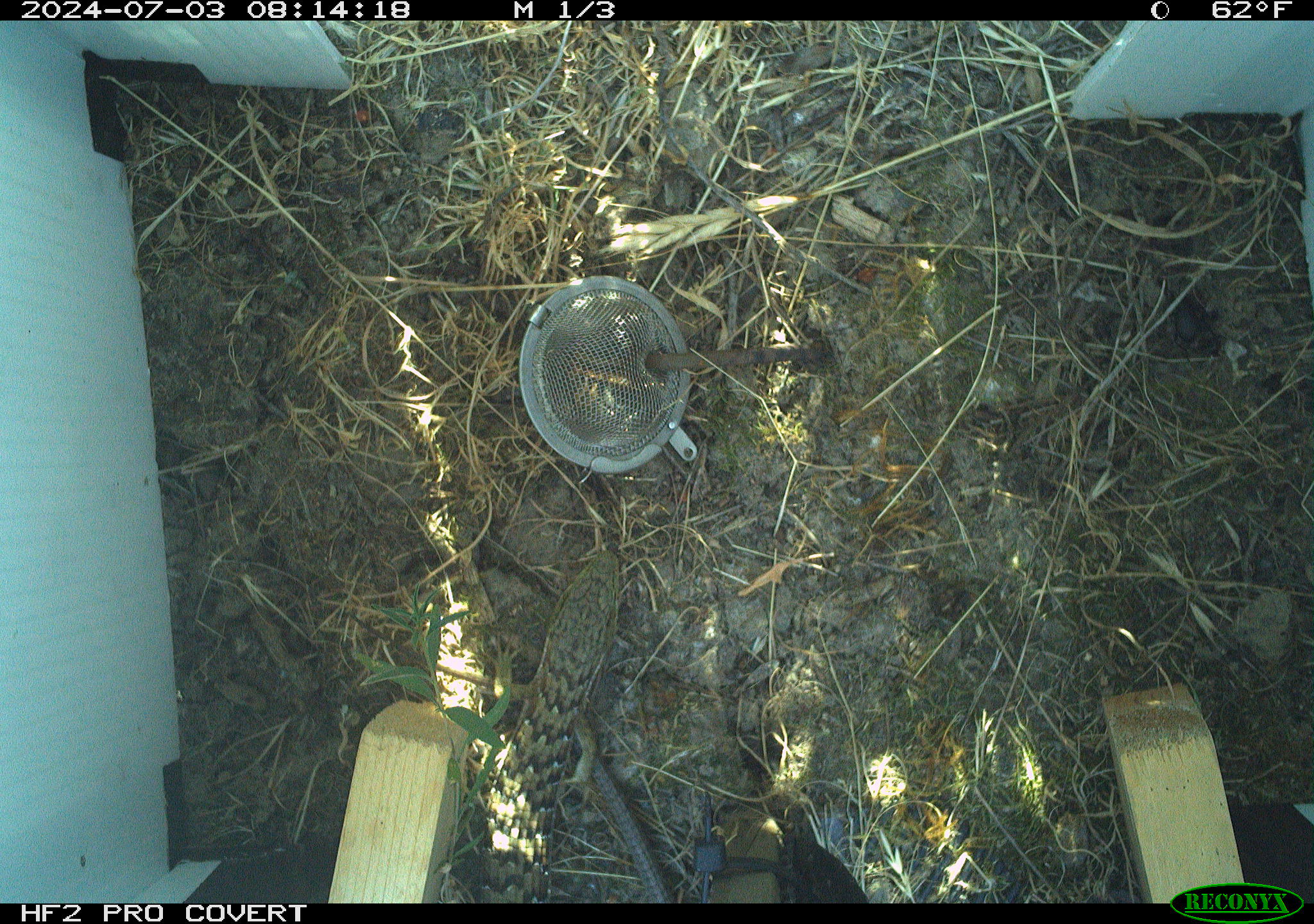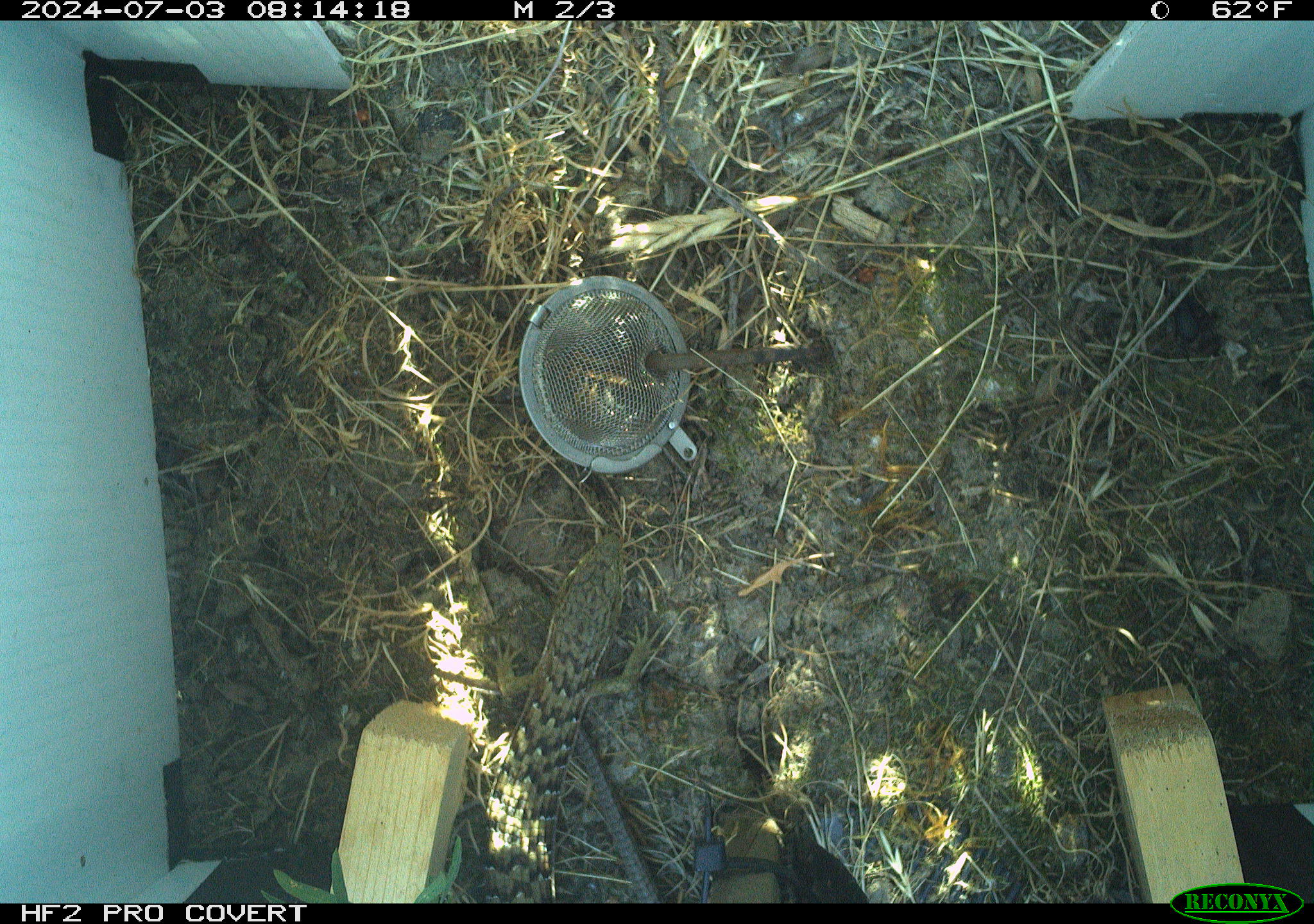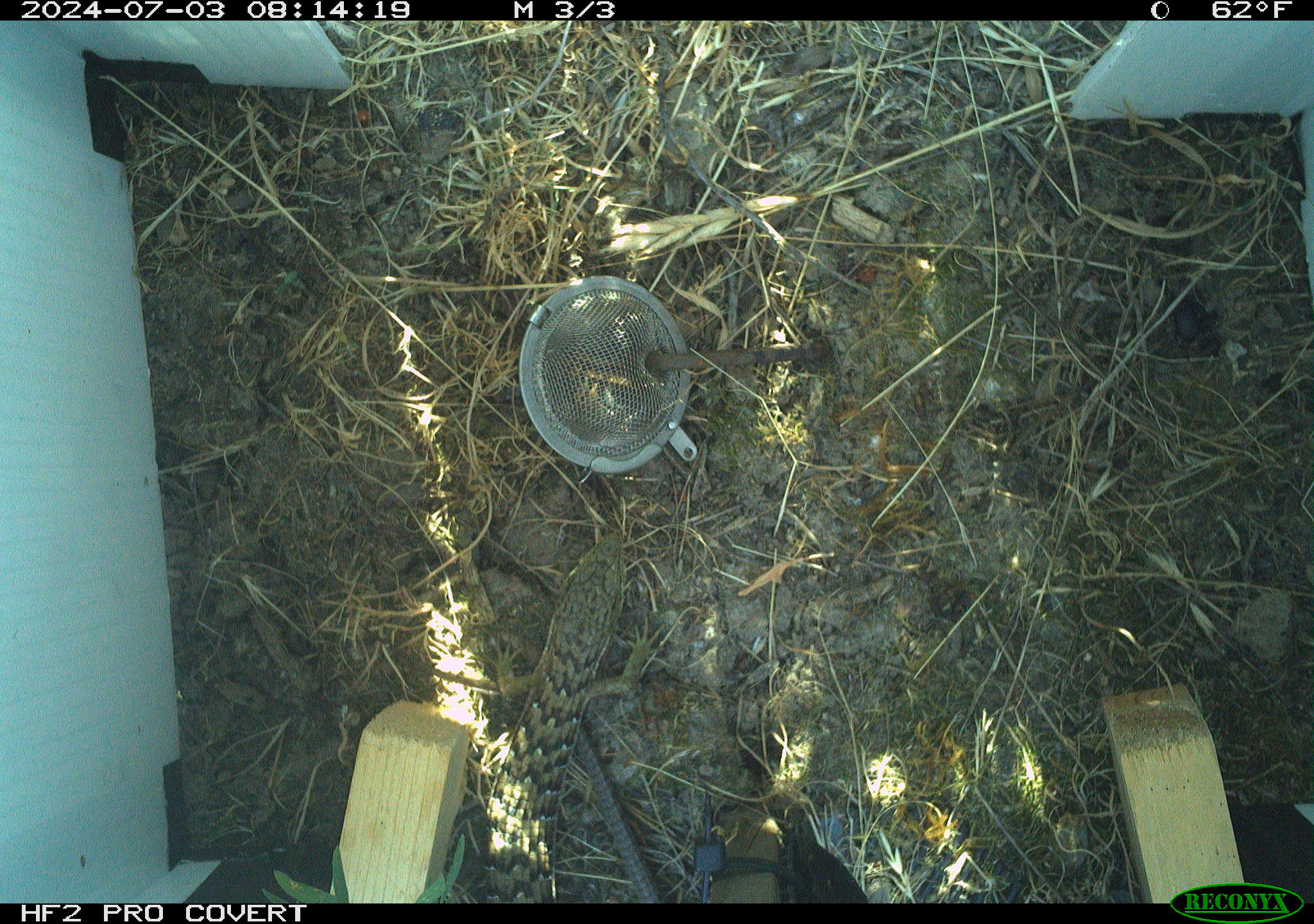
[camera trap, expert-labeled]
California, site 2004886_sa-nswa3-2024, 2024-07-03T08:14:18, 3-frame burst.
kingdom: Animalia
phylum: Chordata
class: Reptilia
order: Squamata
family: Anguidae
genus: Elgaria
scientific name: Elgaria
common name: alligator lizards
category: elgaria species